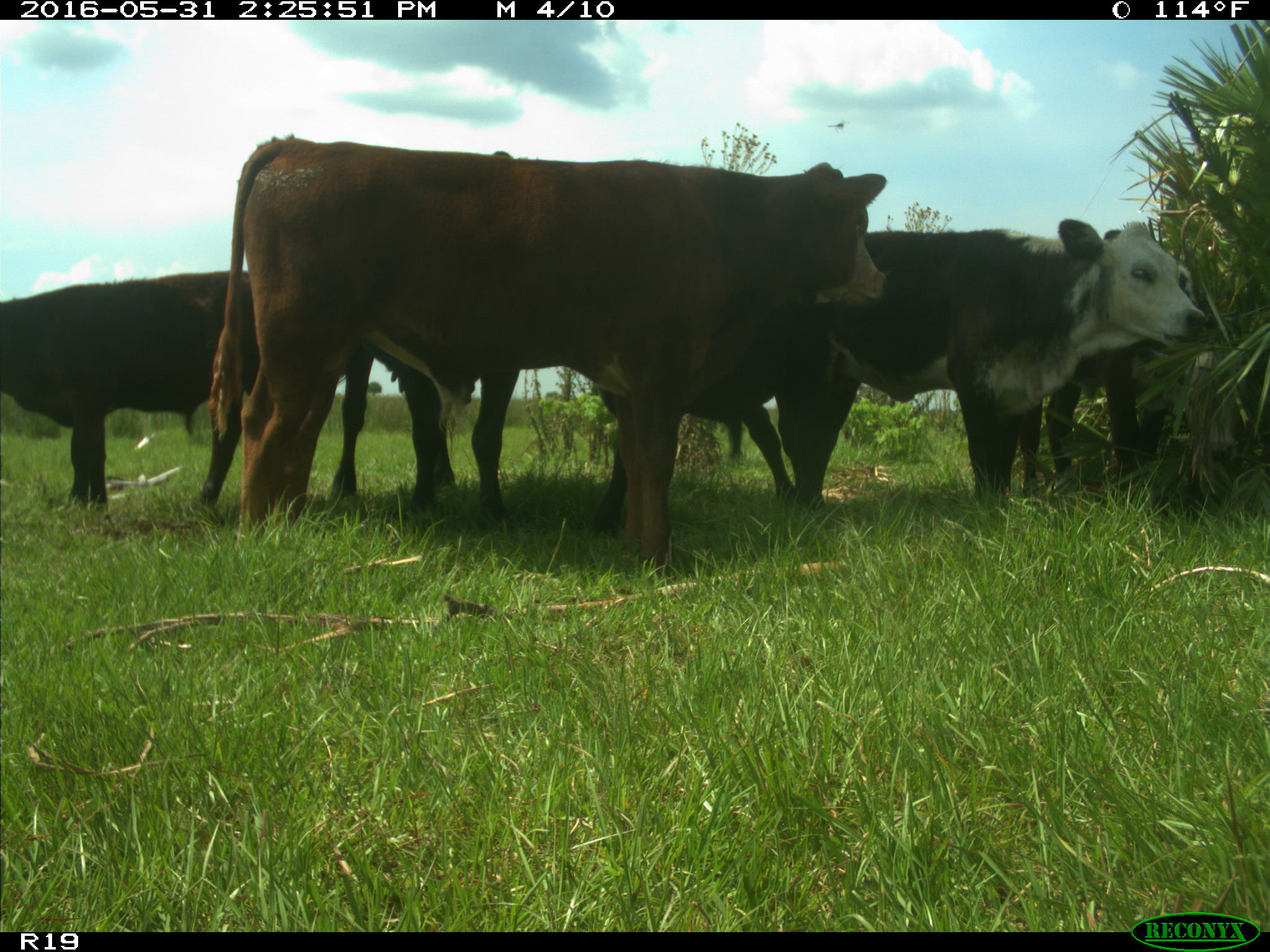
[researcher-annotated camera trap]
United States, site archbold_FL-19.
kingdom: Animalia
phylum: Chordata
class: Mammalia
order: Artiodactyla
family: Bovidae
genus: Bos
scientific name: Bos taurus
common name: domestic cow